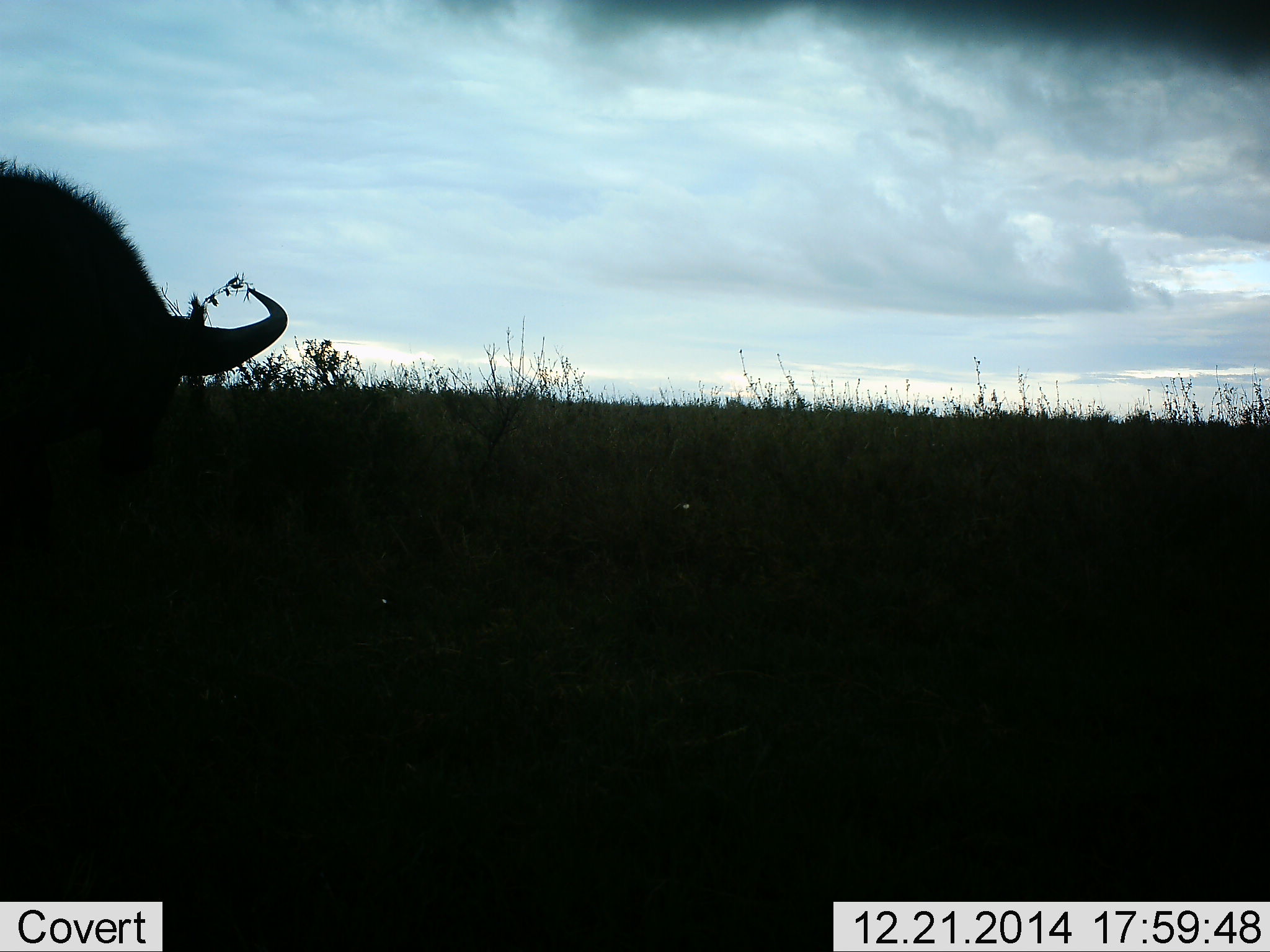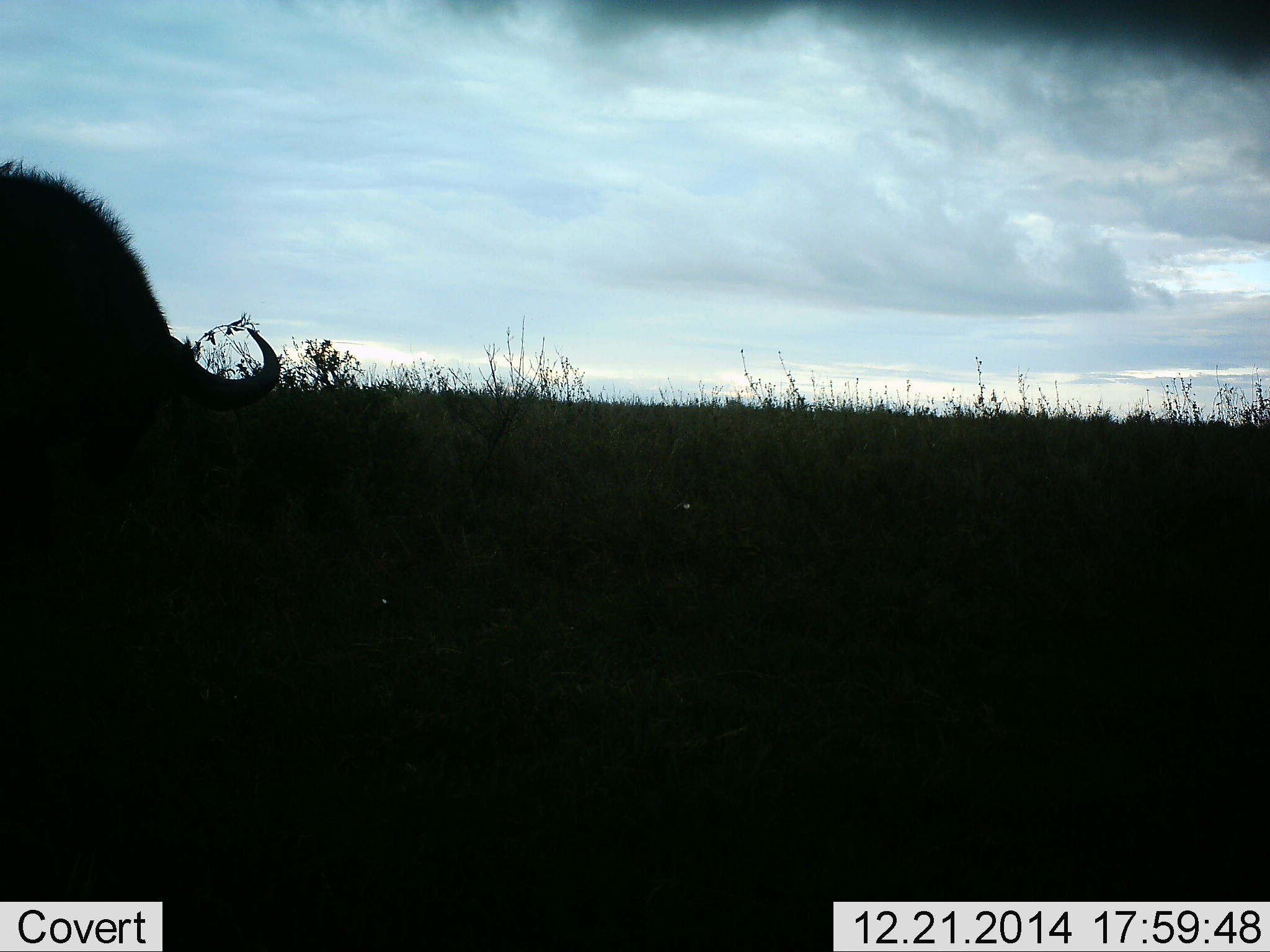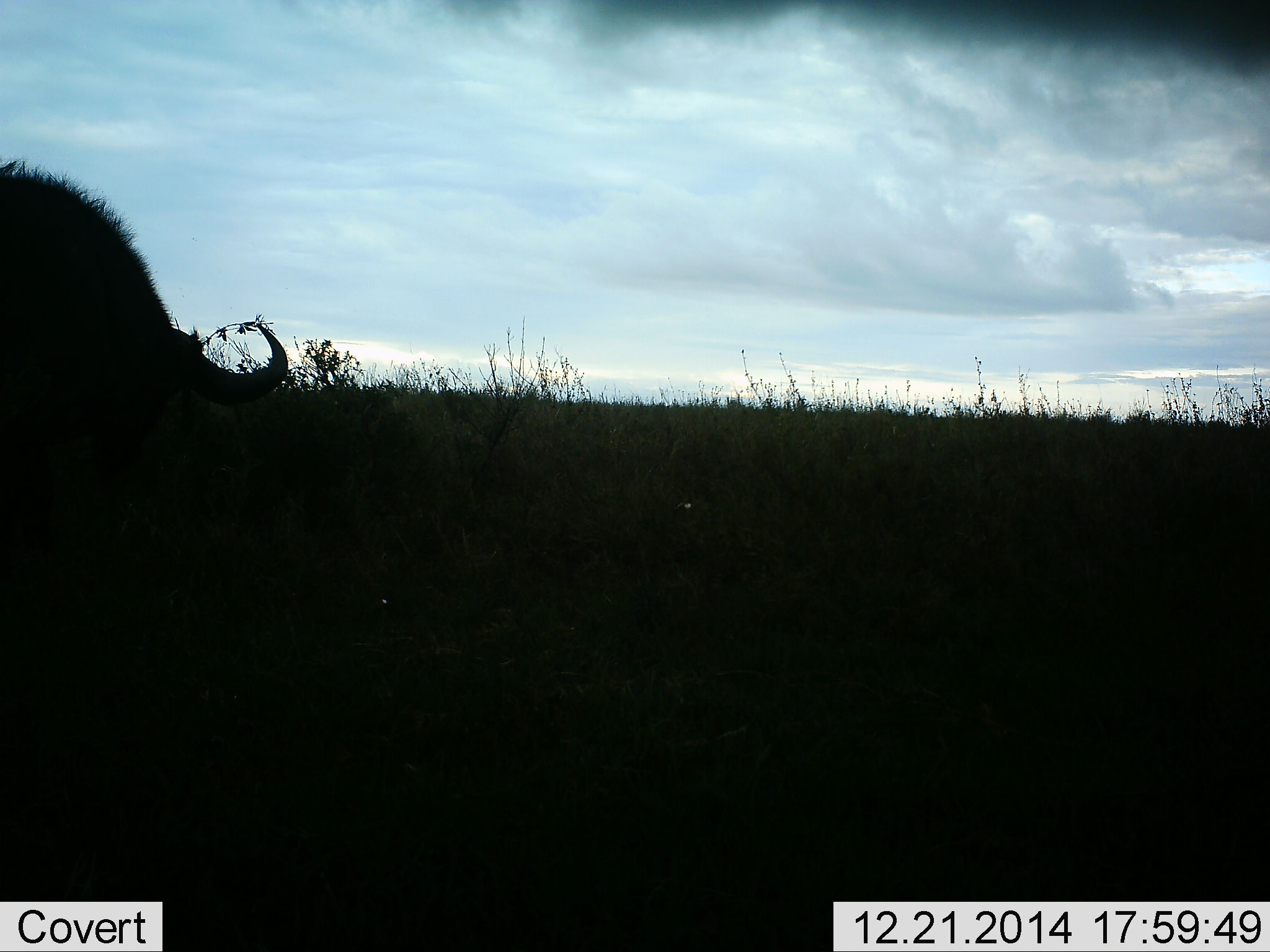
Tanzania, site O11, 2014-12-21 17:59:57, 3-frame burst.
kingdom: Animalia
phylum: Chordata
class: Mammalia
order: Artiodactyla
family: Bovidae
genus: Connochaetes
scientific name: Connochaetes taurinus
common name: blue wildebeest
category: wildebeest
Wildebeest (blue wildebeest) (Connochaetes taurinus), count 1. Behavior (volunteer vote fractions): standing 10%, resting 0%, moving 20%, interacting 0%. Young present (vote fraction): 0%. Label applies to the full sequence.